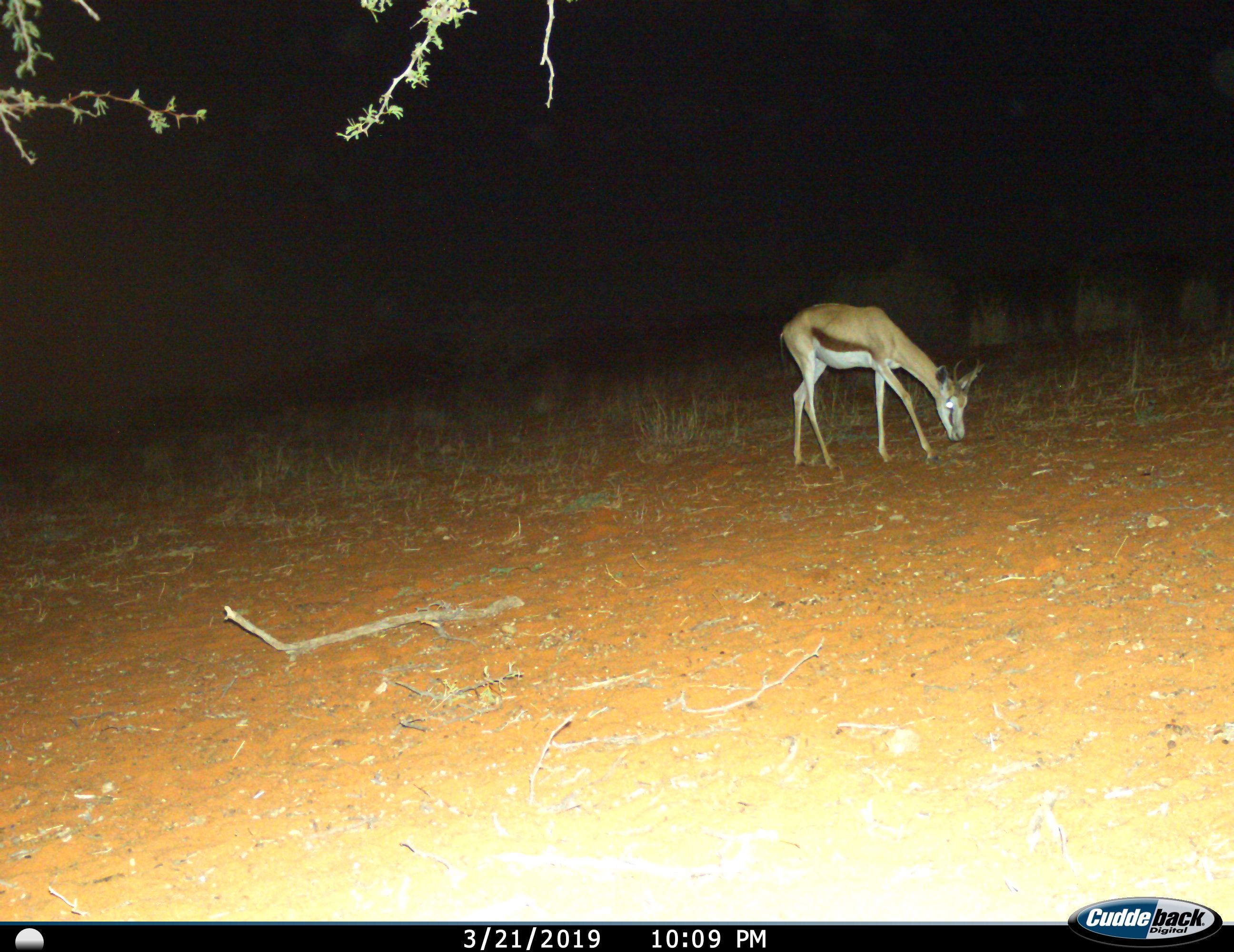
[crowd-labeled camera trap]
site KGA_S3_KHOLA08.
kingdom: Animalia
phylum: Chordata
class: Mammalia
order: Artiodactyla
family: Bovidae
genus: Antidorcas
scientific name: Antidorcas marsupialis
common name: springbok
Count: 1.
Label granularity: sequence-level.